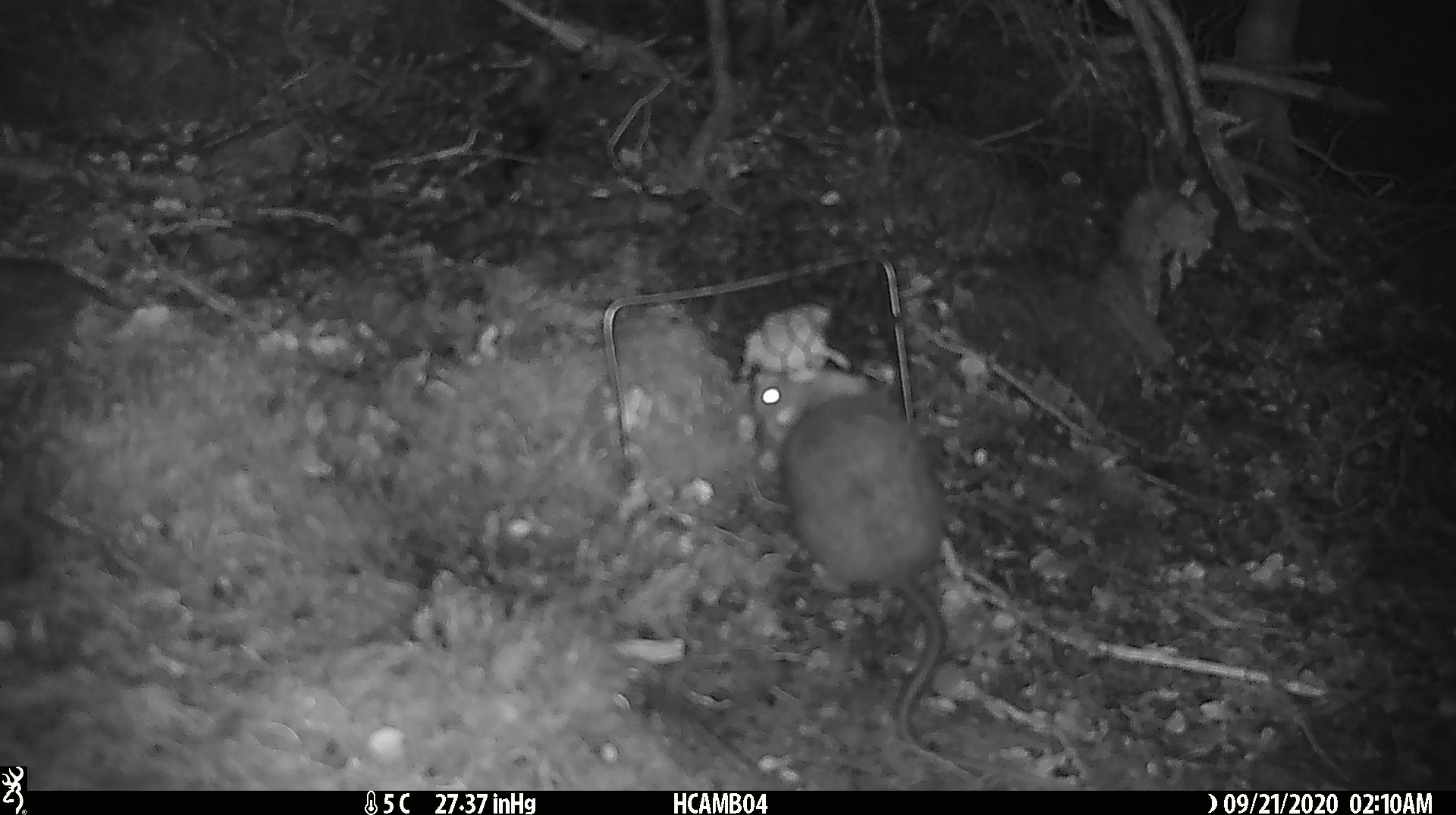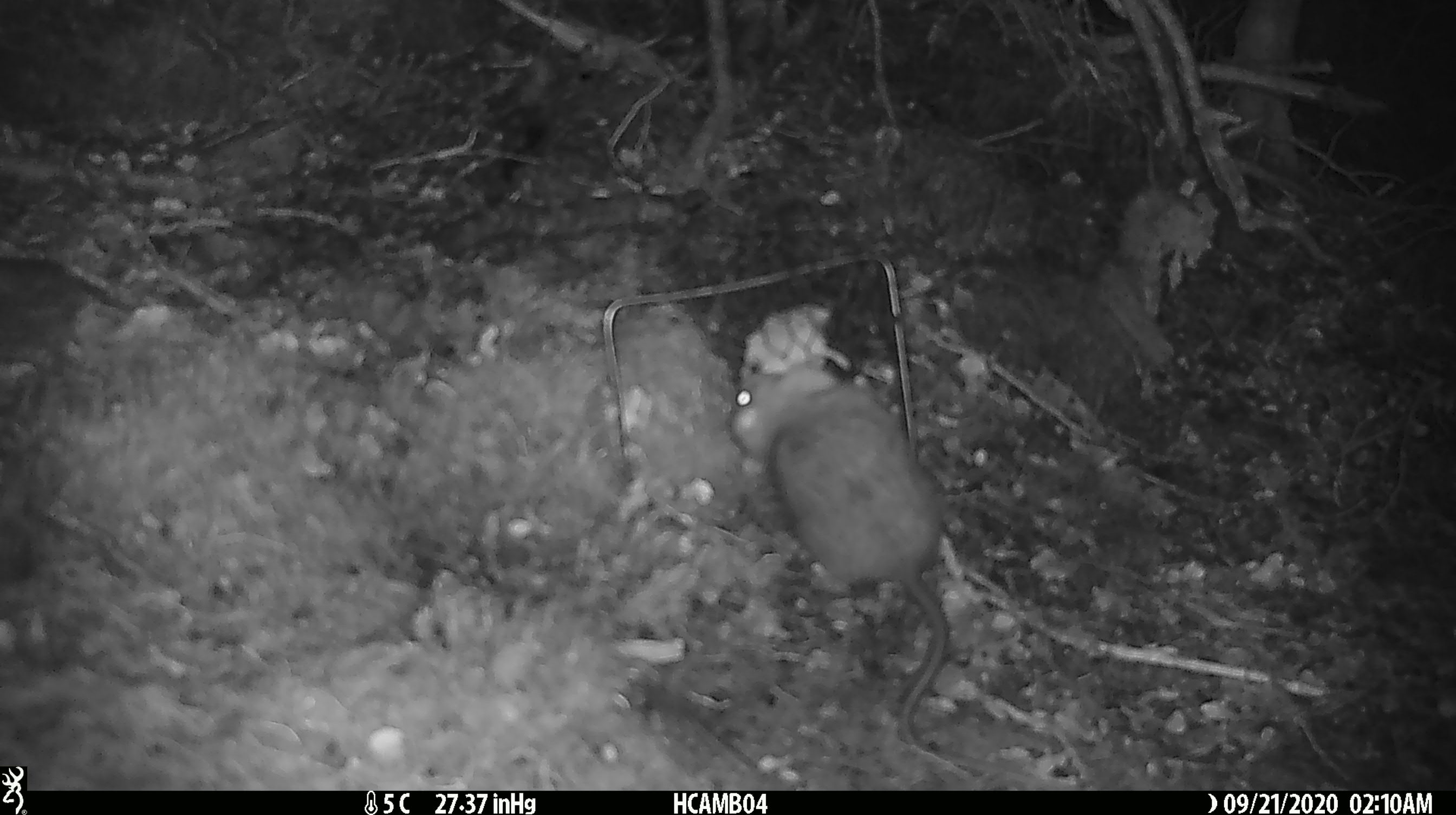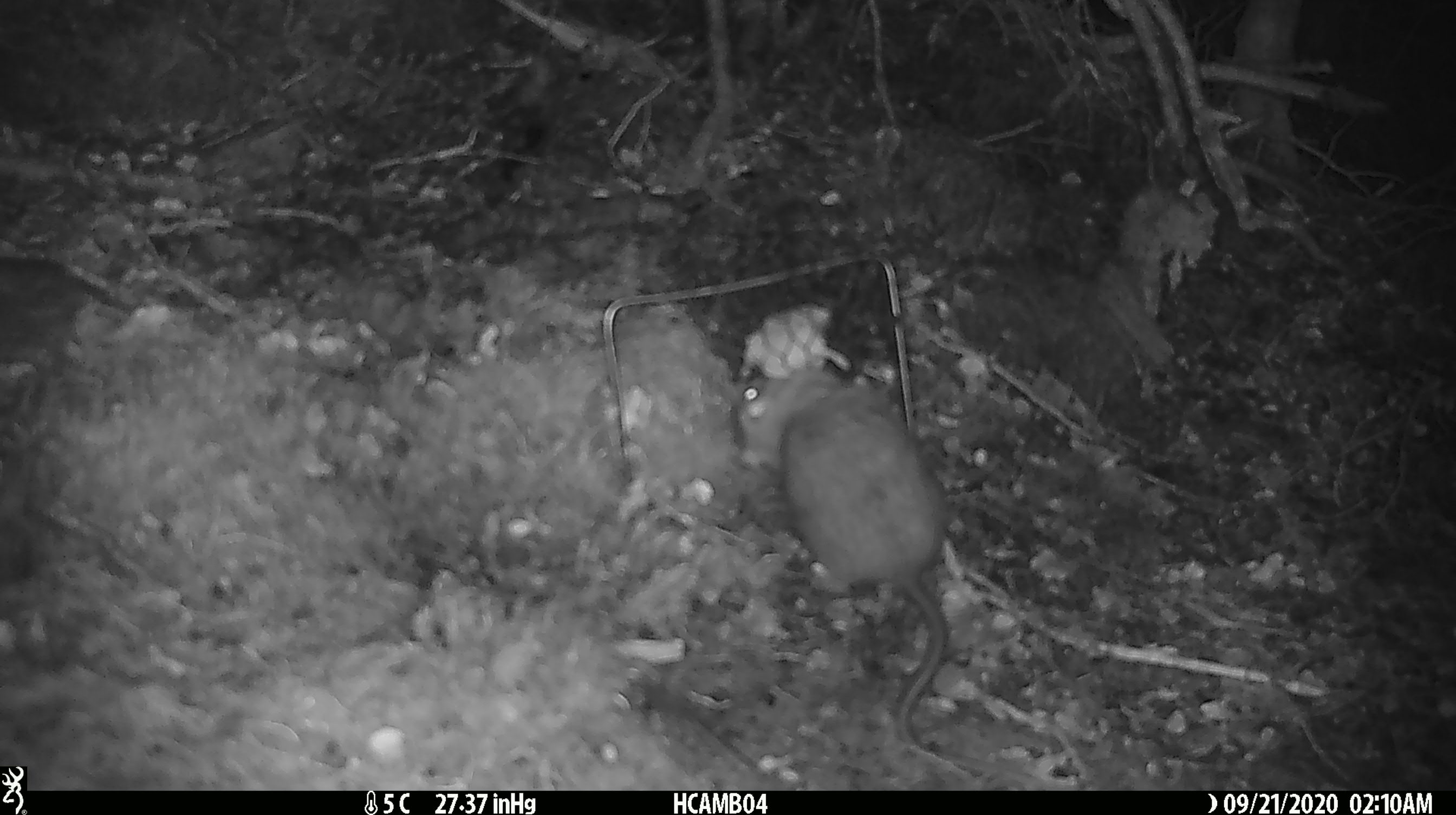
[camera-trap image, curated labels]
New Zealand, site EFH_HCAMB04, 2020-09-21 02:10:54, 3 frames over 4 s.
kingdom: Animalia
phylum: Chordata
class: Mammalia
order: Rodentia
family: Muridae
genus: Rattus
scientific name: Rattus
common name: rat